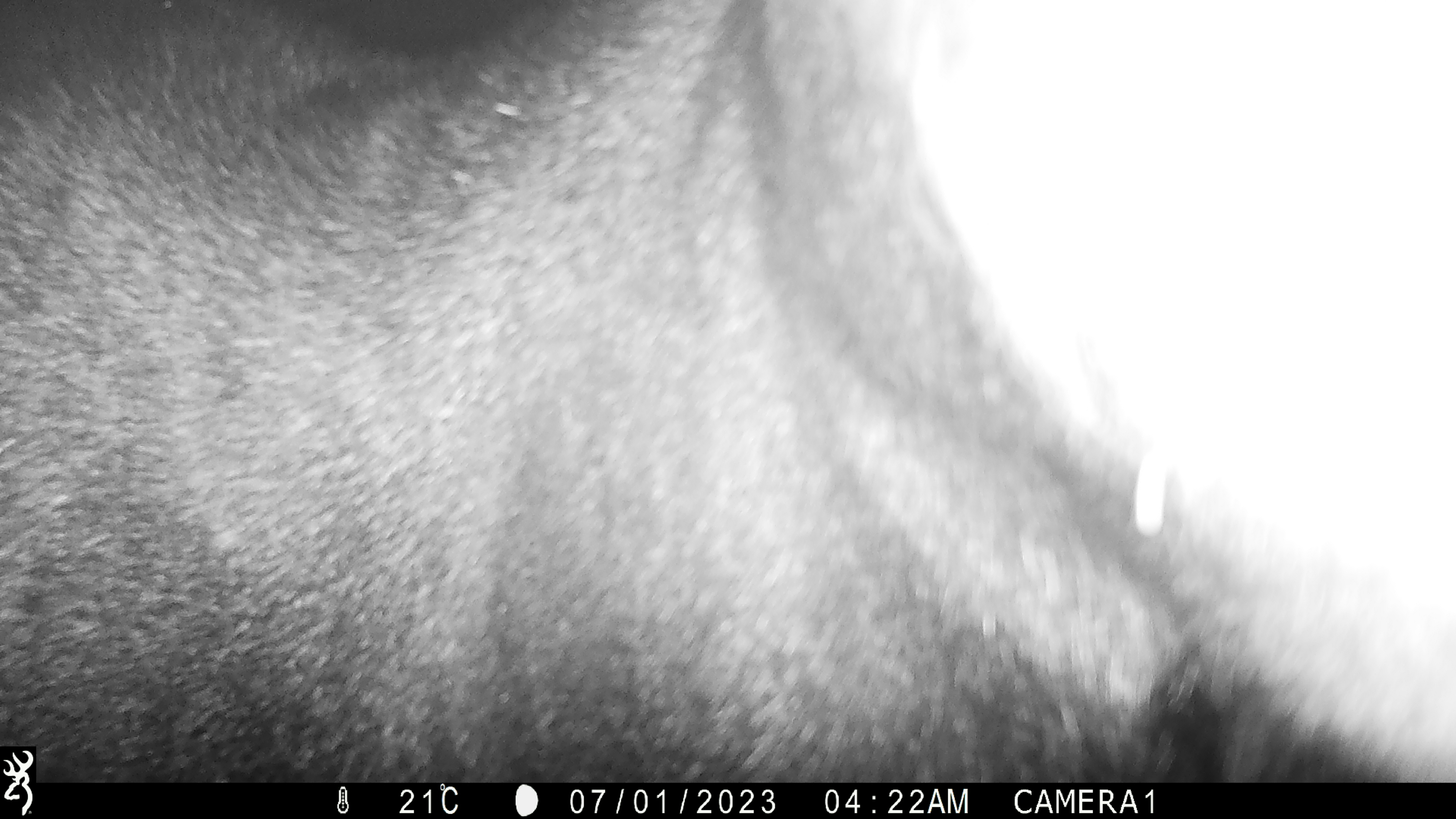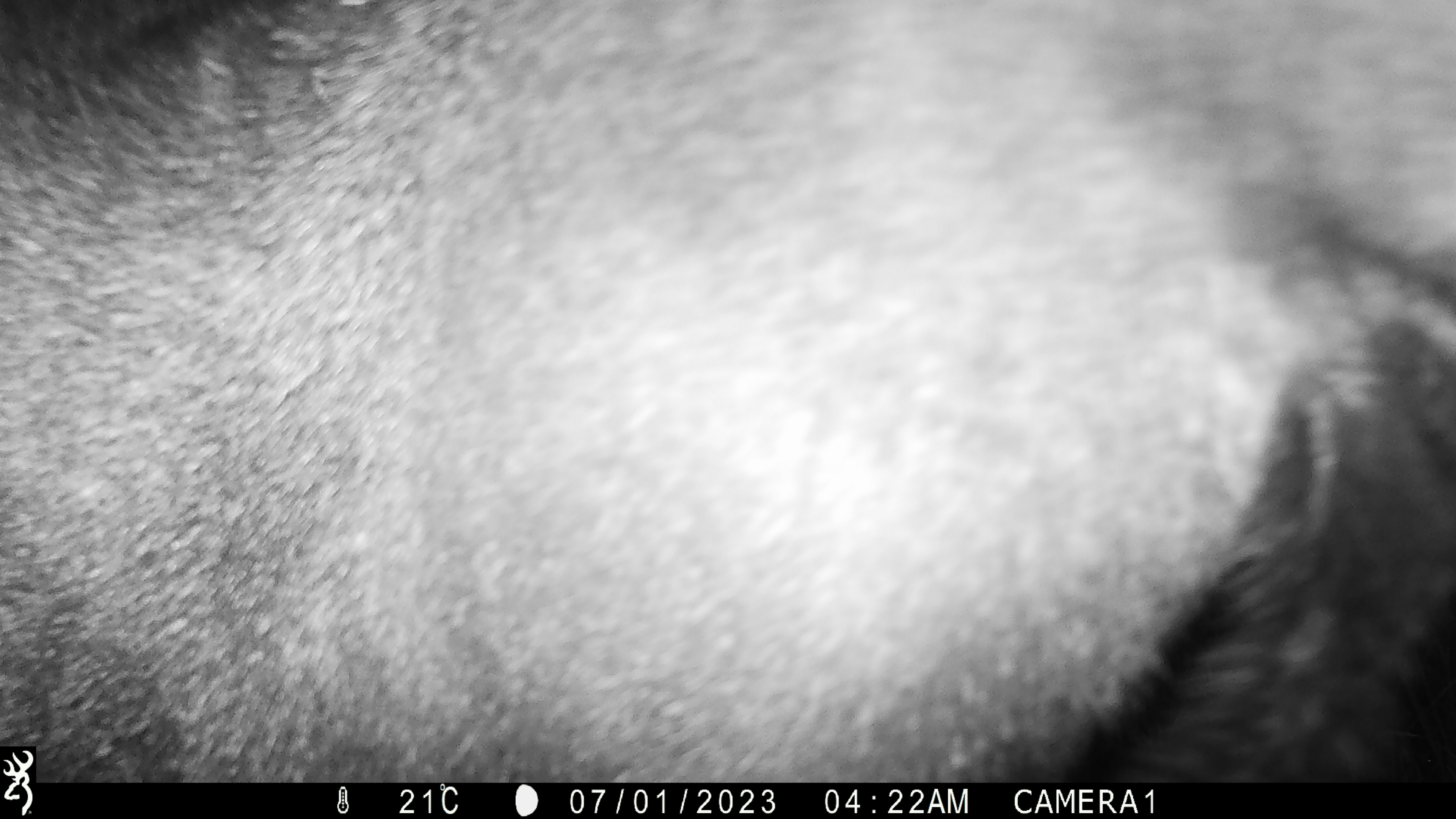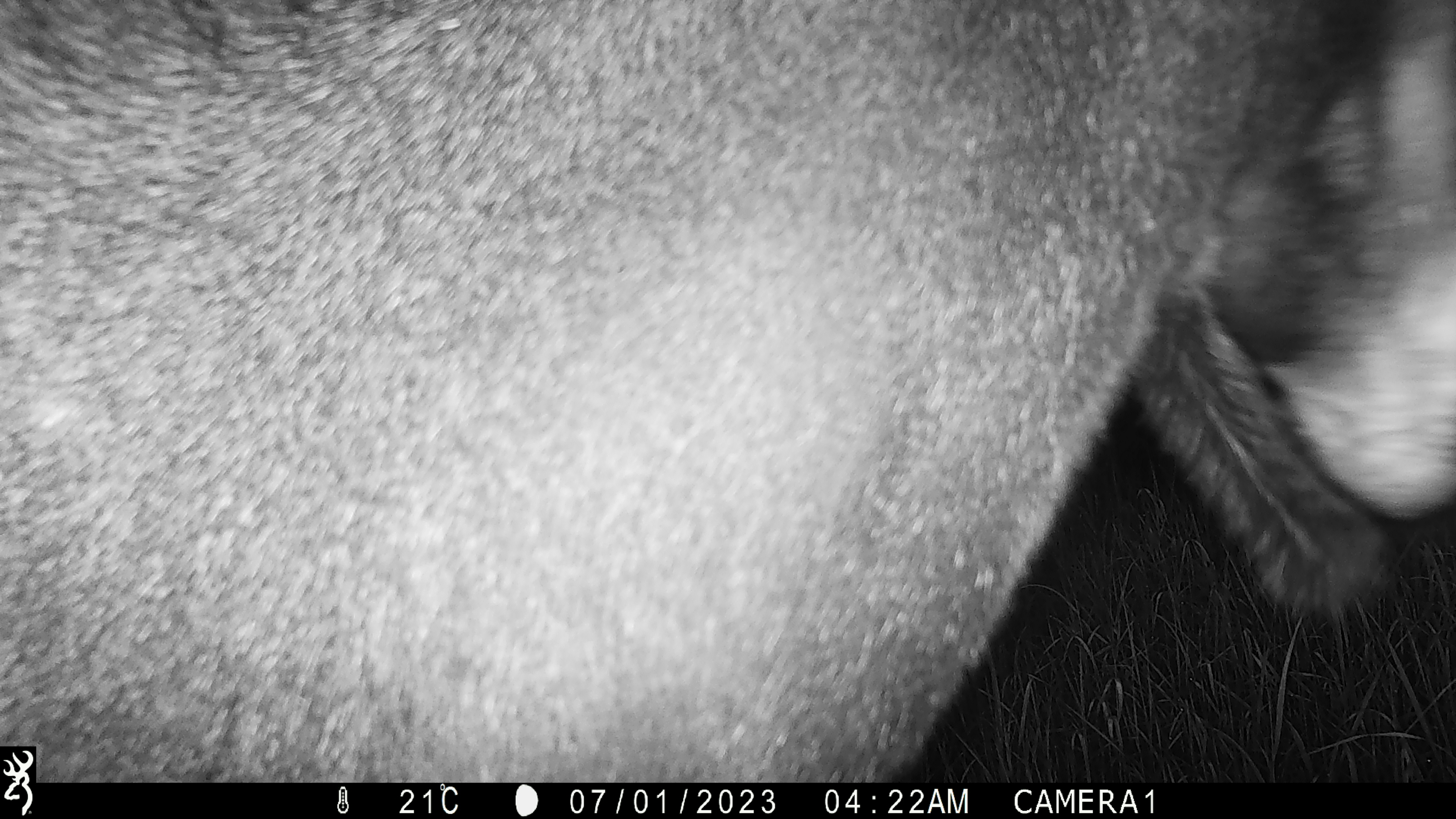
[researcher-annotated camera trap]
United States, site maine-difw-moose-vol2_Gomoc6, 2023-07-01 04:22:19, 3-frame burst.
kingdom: Animalia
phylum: Chordata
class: Mammalia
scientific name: Mammalia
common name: mammal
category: mammal sp.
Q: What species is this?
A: Mammal sp. (mammal) (Mammalia).